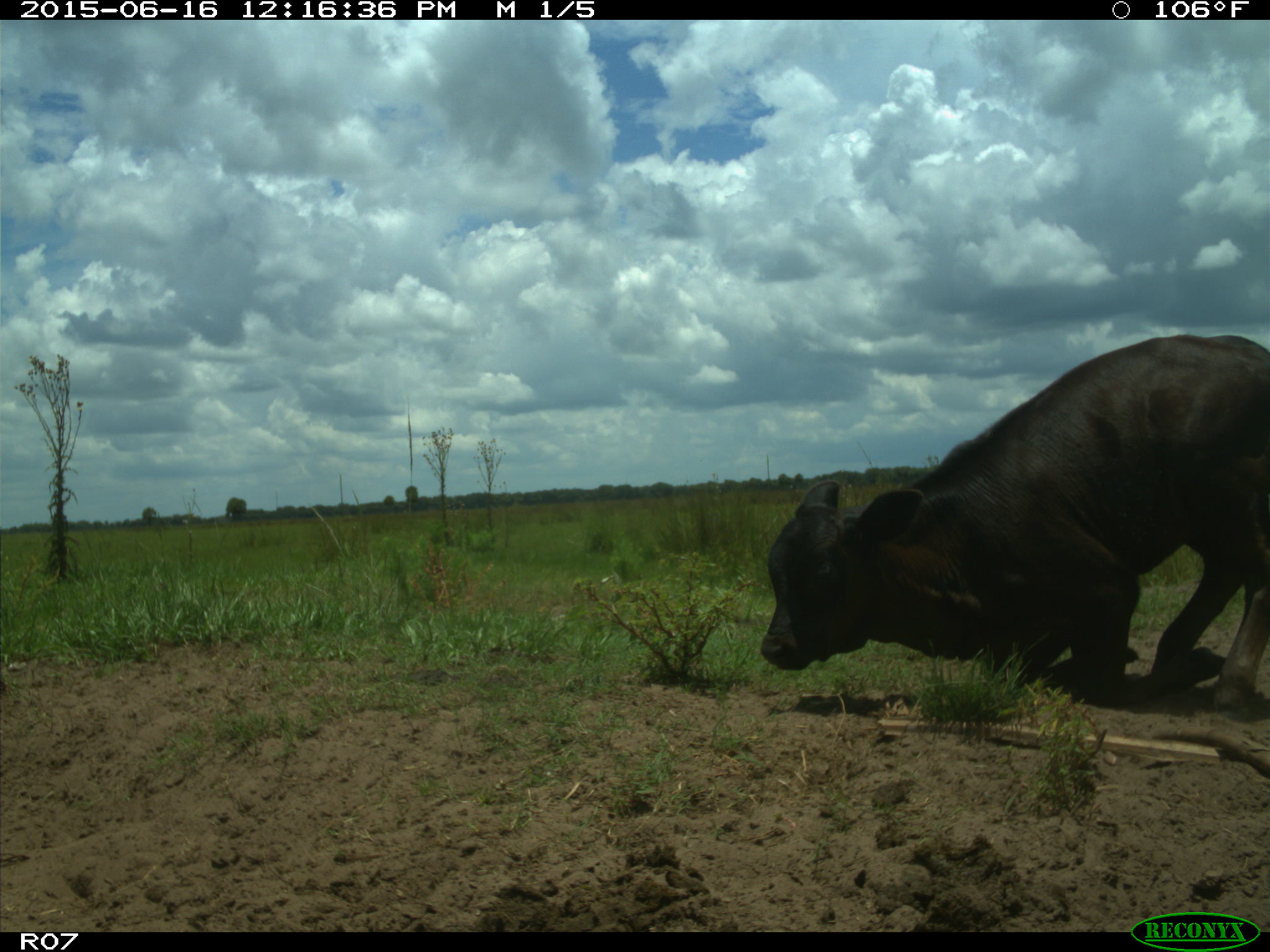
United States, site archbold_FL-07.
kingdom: Animalia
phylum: Chordata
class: Mammalia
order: Artiodactyla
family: Bovidae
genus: Bos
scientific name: Bos taurus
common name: domestic cow